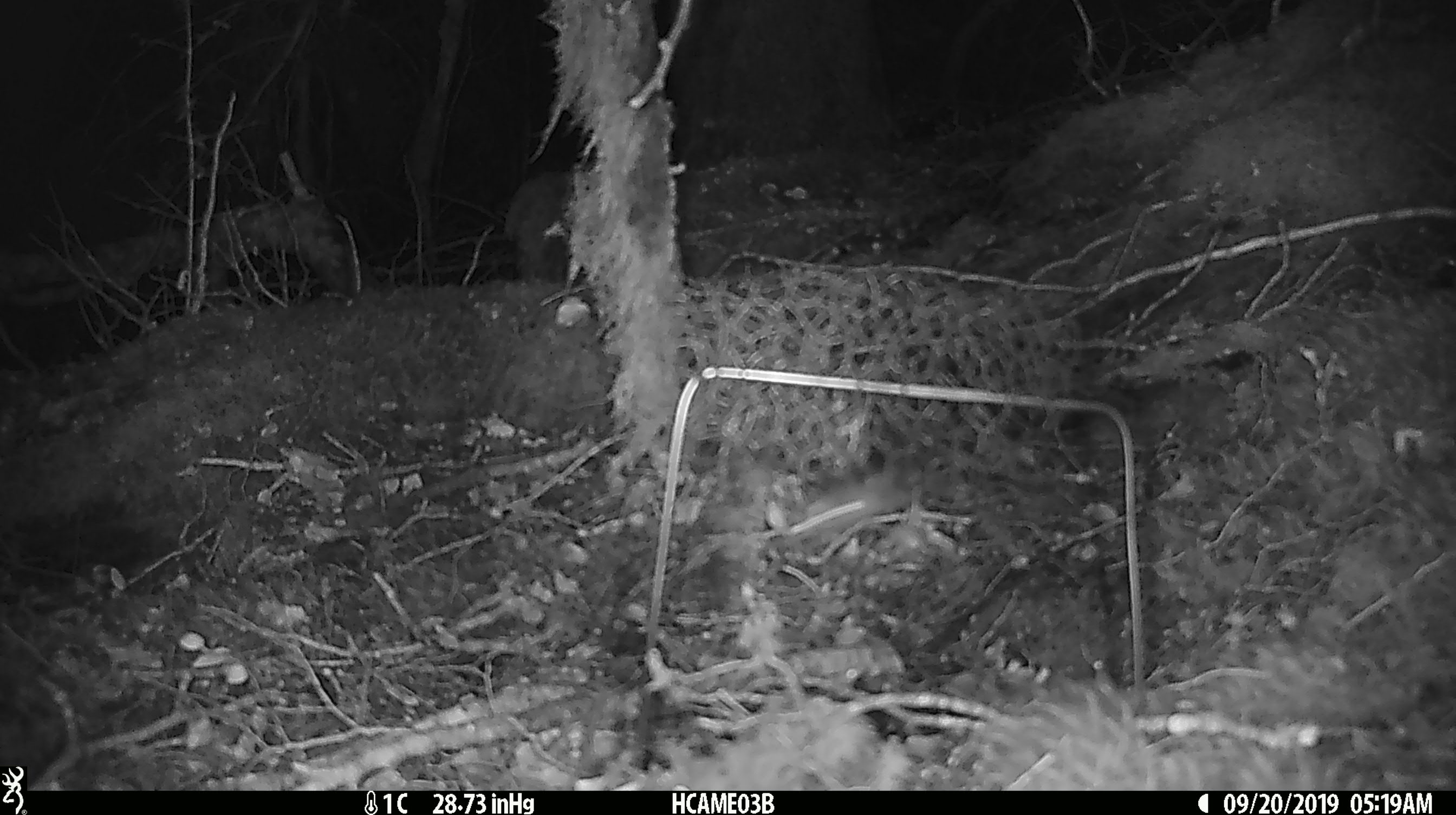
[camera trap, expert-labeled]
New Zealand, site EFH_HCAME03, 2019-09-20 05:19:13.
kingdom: Animalia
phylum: Chordata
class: Mammalia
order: Rodentia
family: Muridae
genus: Mus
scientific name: Mus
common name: mouse